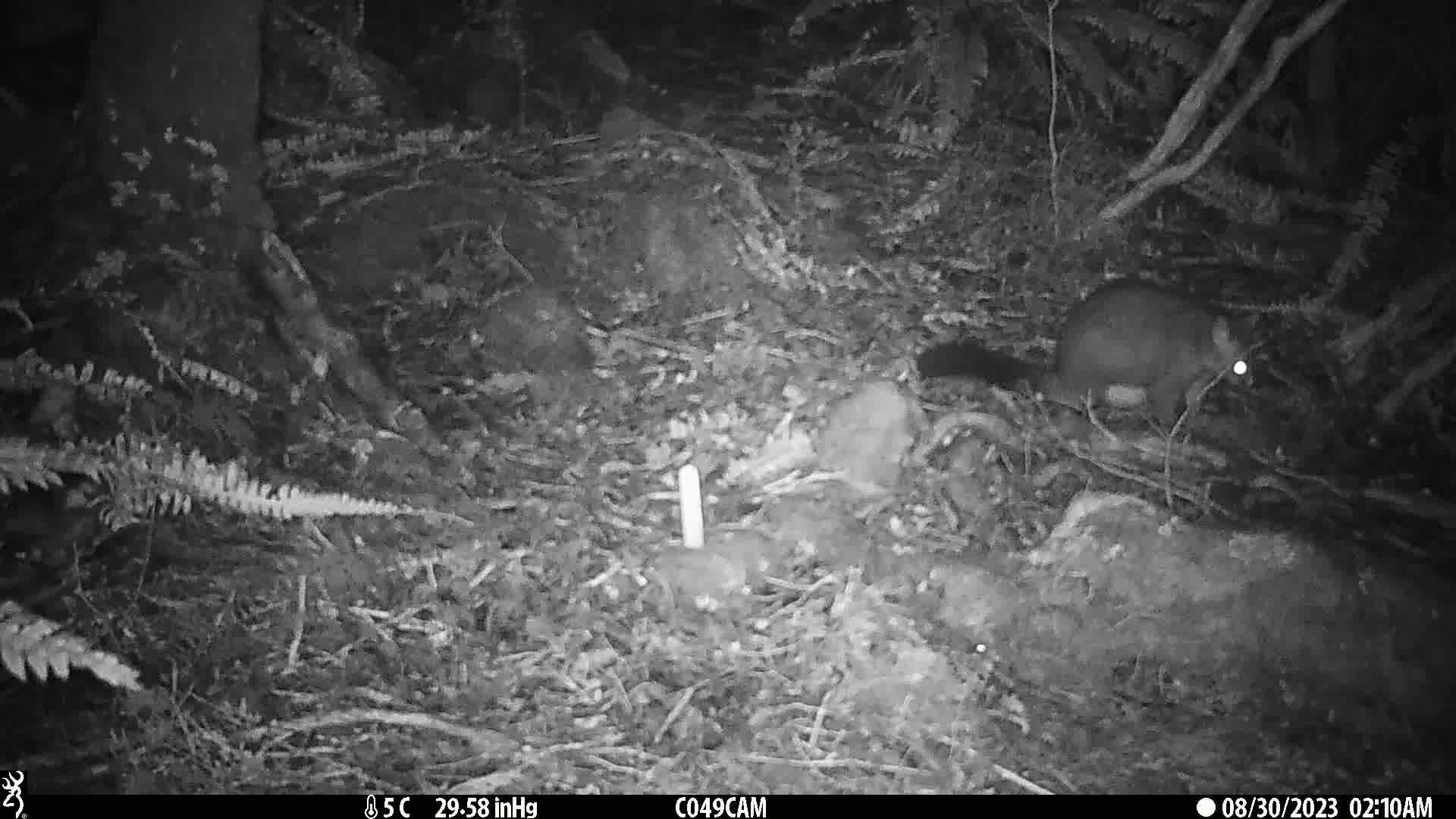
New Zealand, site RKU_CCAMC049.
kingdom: Animalia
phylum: Chordata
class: Mammalia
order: Diprotodontia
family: Phalangeridae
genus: Trichosurus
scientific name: Trichosurus vulpecula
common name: common brushtail possum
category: possum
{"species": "possum (common brushtail possum) (Trichosurus vulpecula)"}